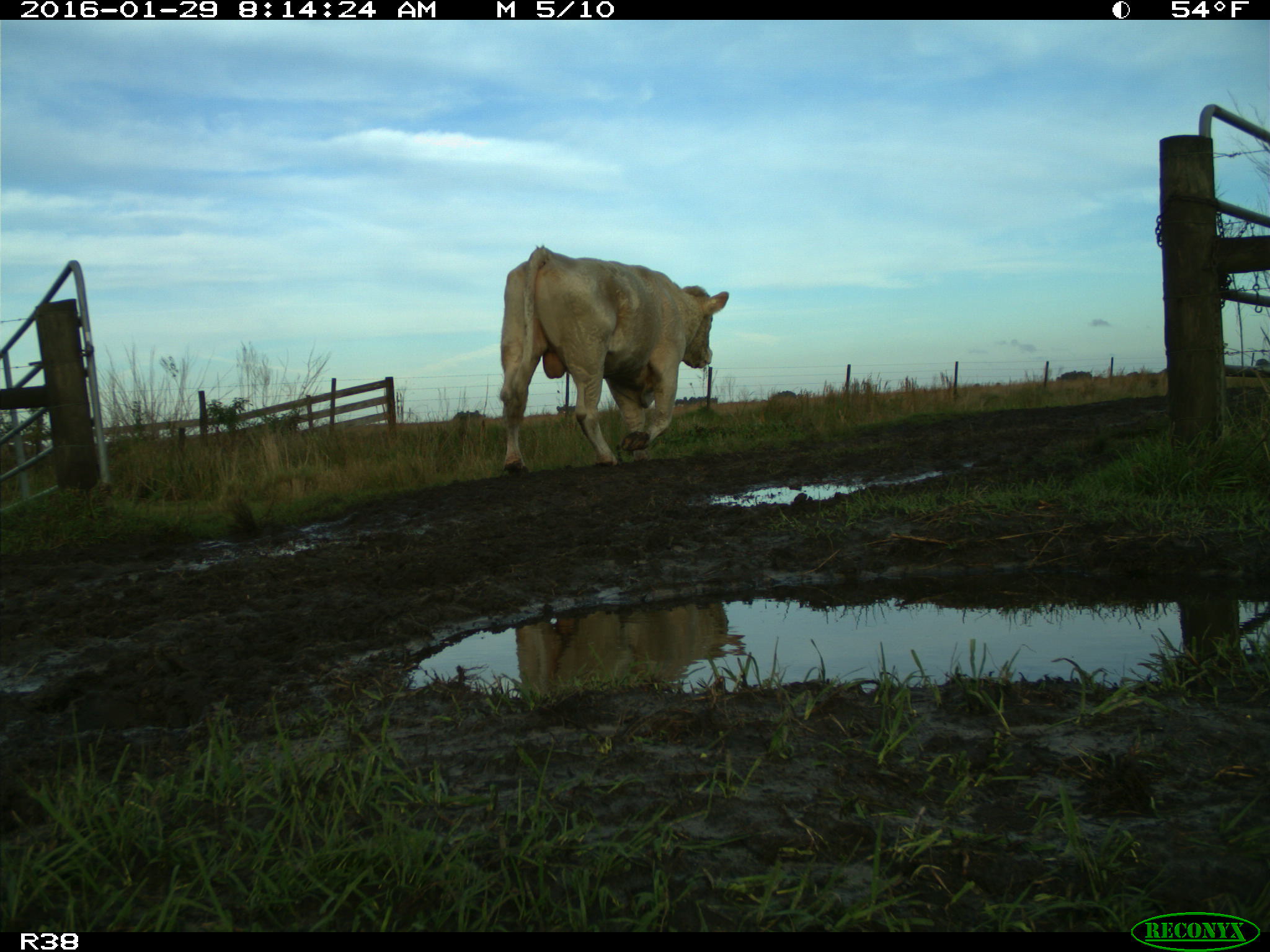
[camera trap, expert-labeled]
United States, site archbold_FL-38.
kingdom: Animalia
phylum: Chordata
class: Mammalia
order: Artiodactyla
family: Bovidae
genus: Bos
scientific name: Bos taurus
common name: domestic cow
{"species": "Bos taurus (domestic cow)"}